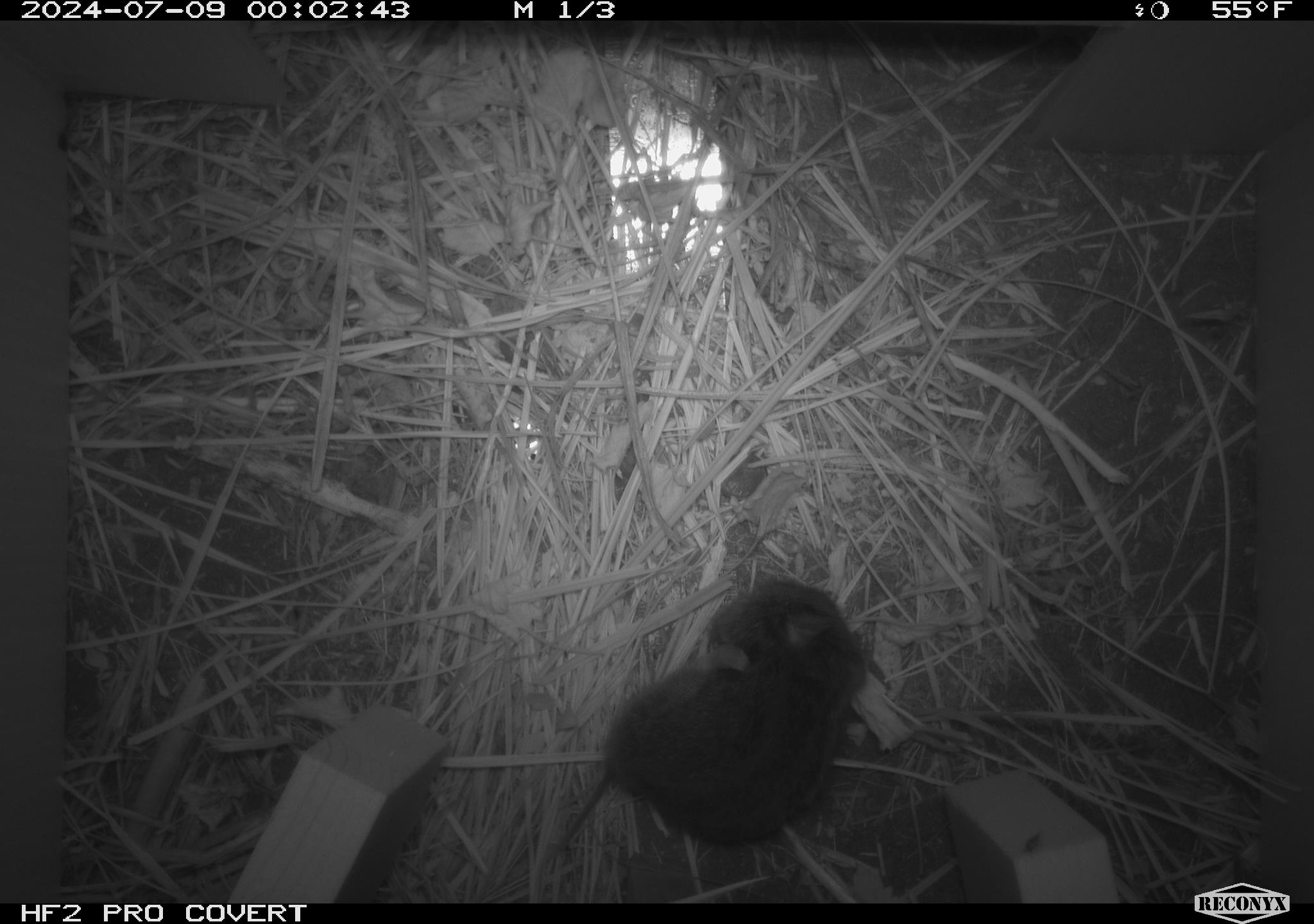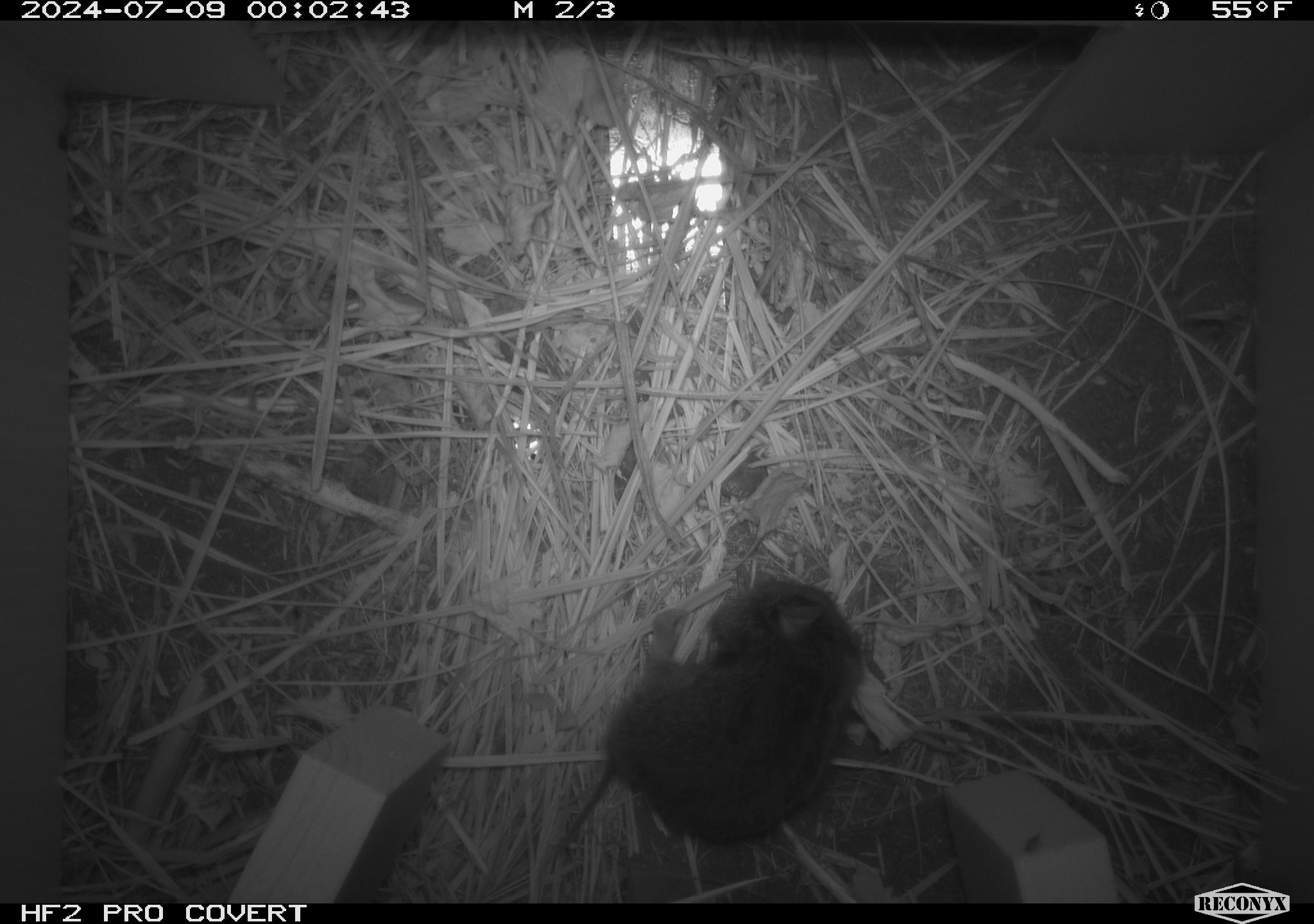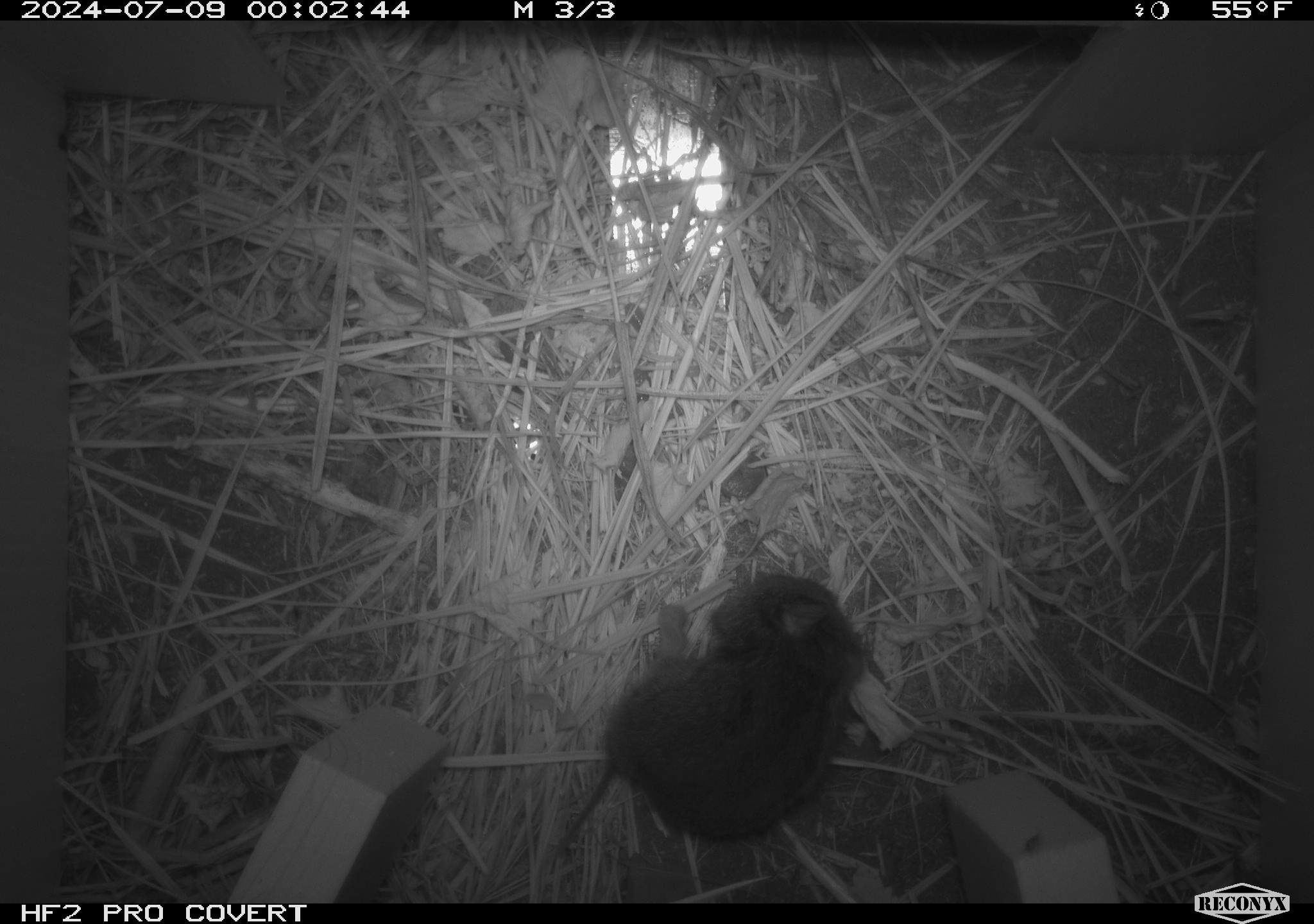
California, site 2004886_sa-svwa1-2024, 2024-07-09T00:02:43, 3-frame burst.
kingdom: Animalia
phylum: Chordata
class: Mammalia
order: Rodentia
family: Cricetidae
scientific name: Arvicolinae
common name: voles, lemmings, and muskrats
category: arvicolinae subfamily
Arvicolinae subfamily (voles, lemmings, and muskrats) (Arvicolinae).